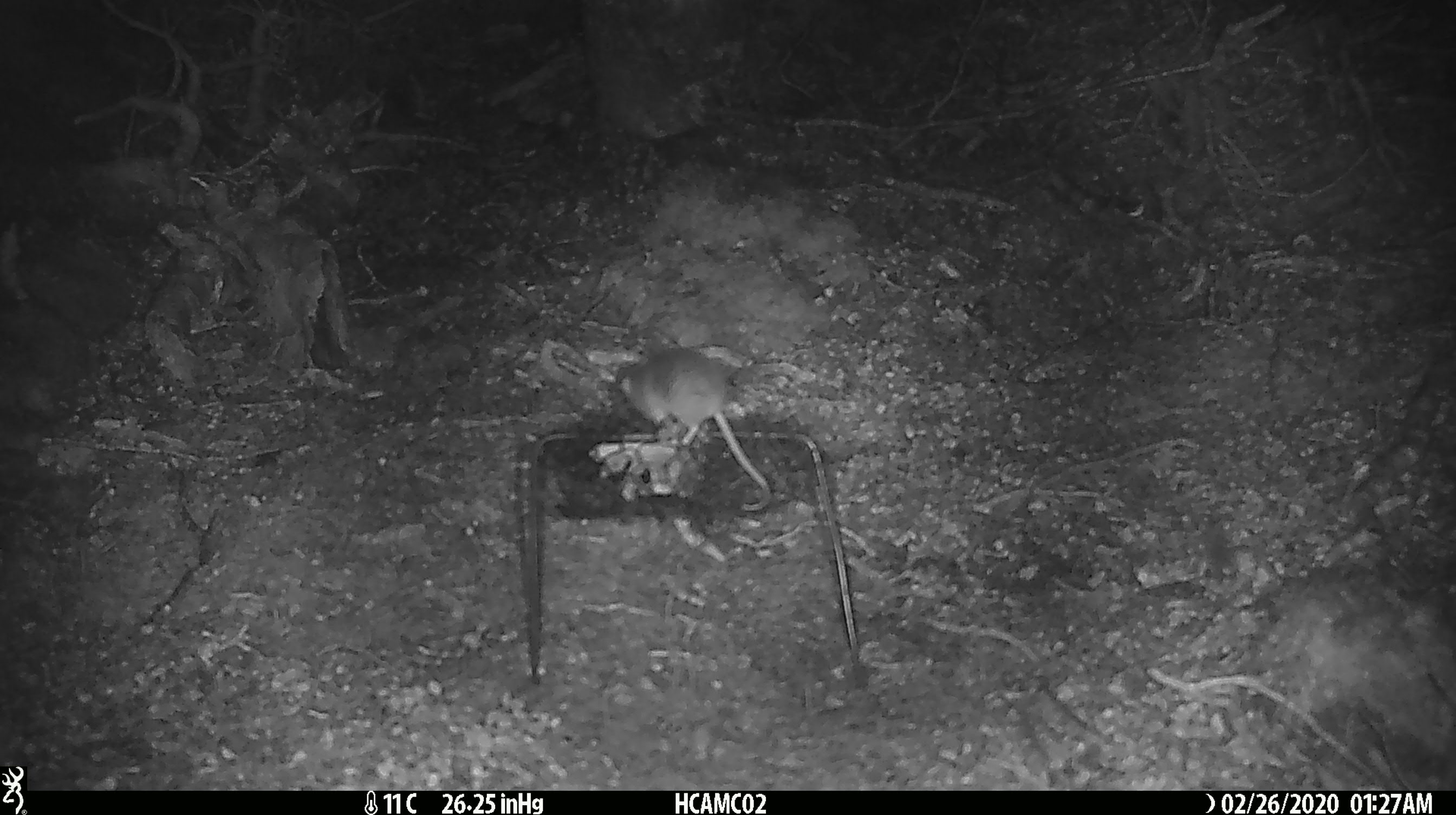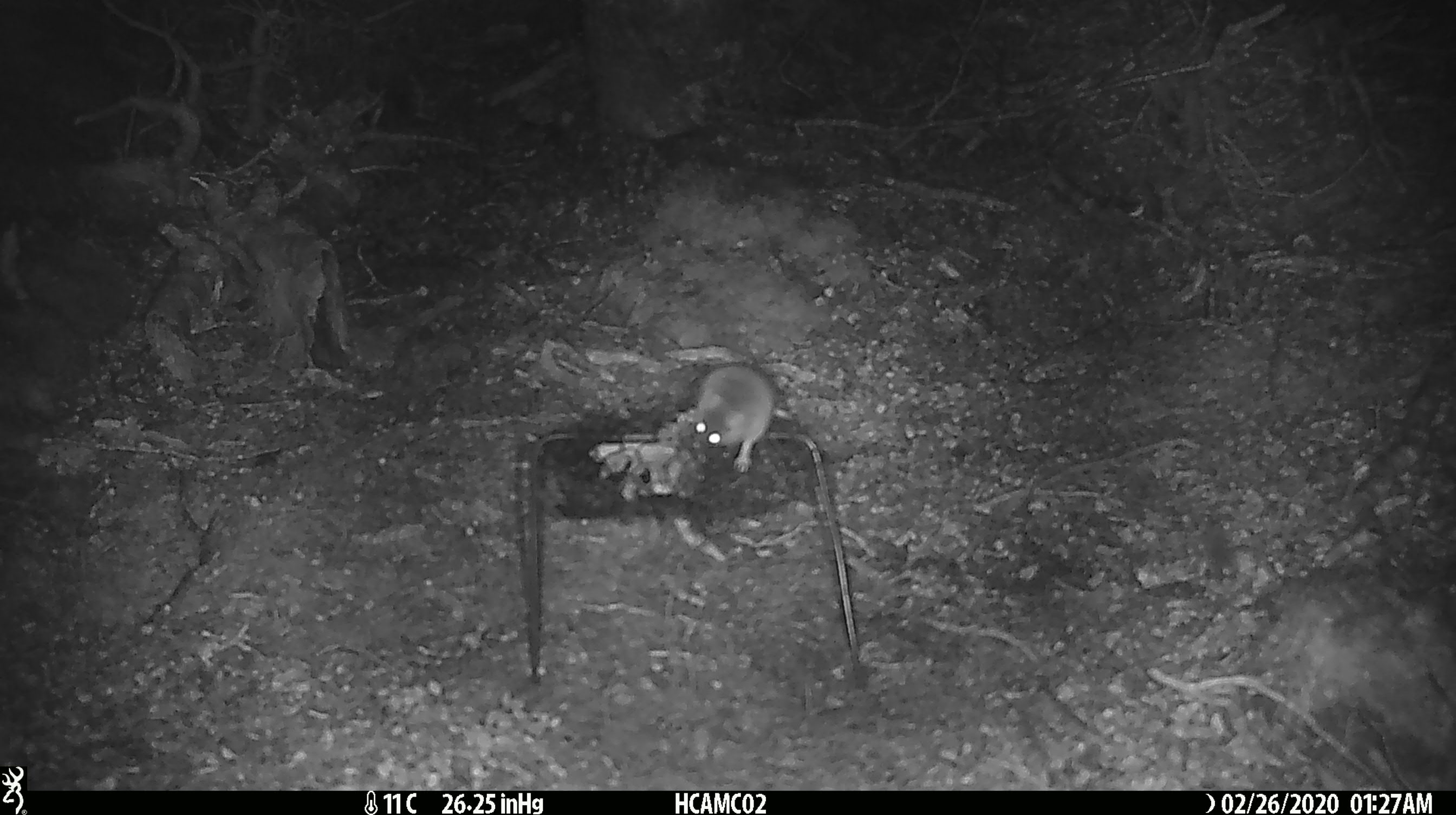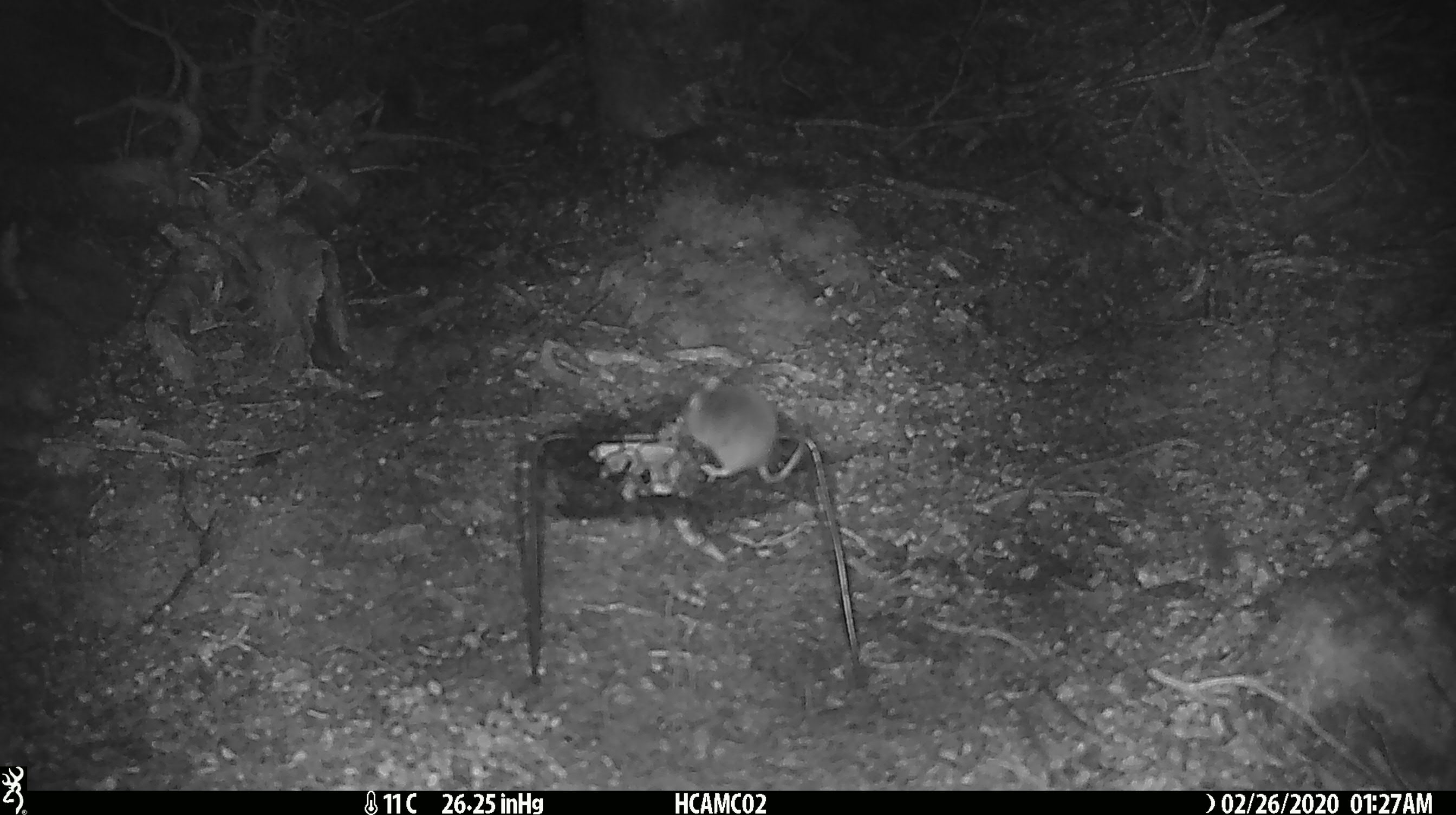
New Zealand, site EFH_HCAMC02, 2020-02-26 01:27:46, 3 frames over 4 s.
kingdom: Animalia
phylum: Chordata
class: Mammalia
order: Rodentia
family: Muridae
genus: Mus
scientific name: Mus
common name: mouse